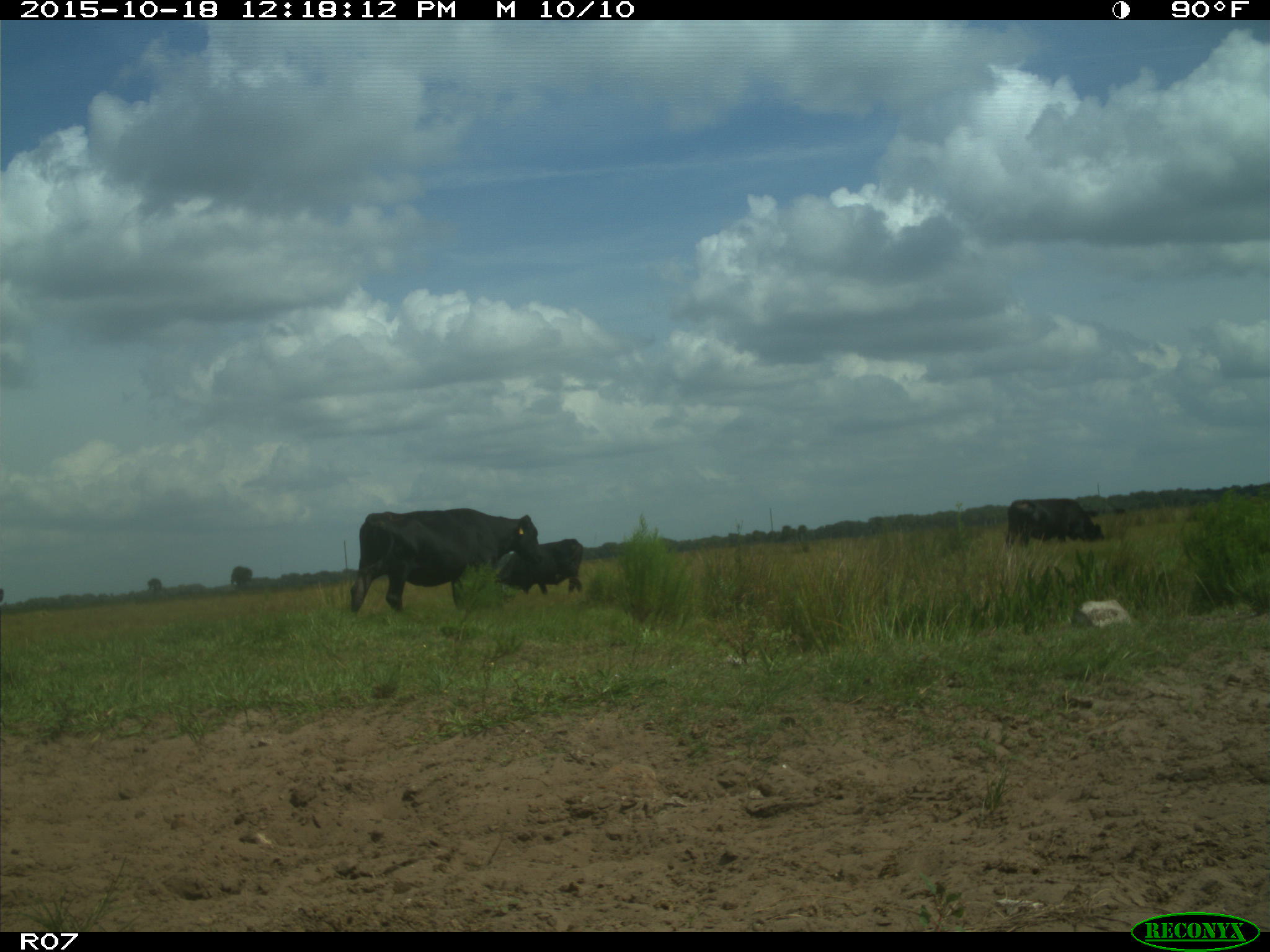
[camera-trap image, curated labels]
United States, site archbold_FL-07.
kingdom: Animalia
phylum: Chordata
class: Mammalia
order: Artiodactyla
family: Bovidae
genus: Bos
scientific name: Bos taurus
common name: domestic cow